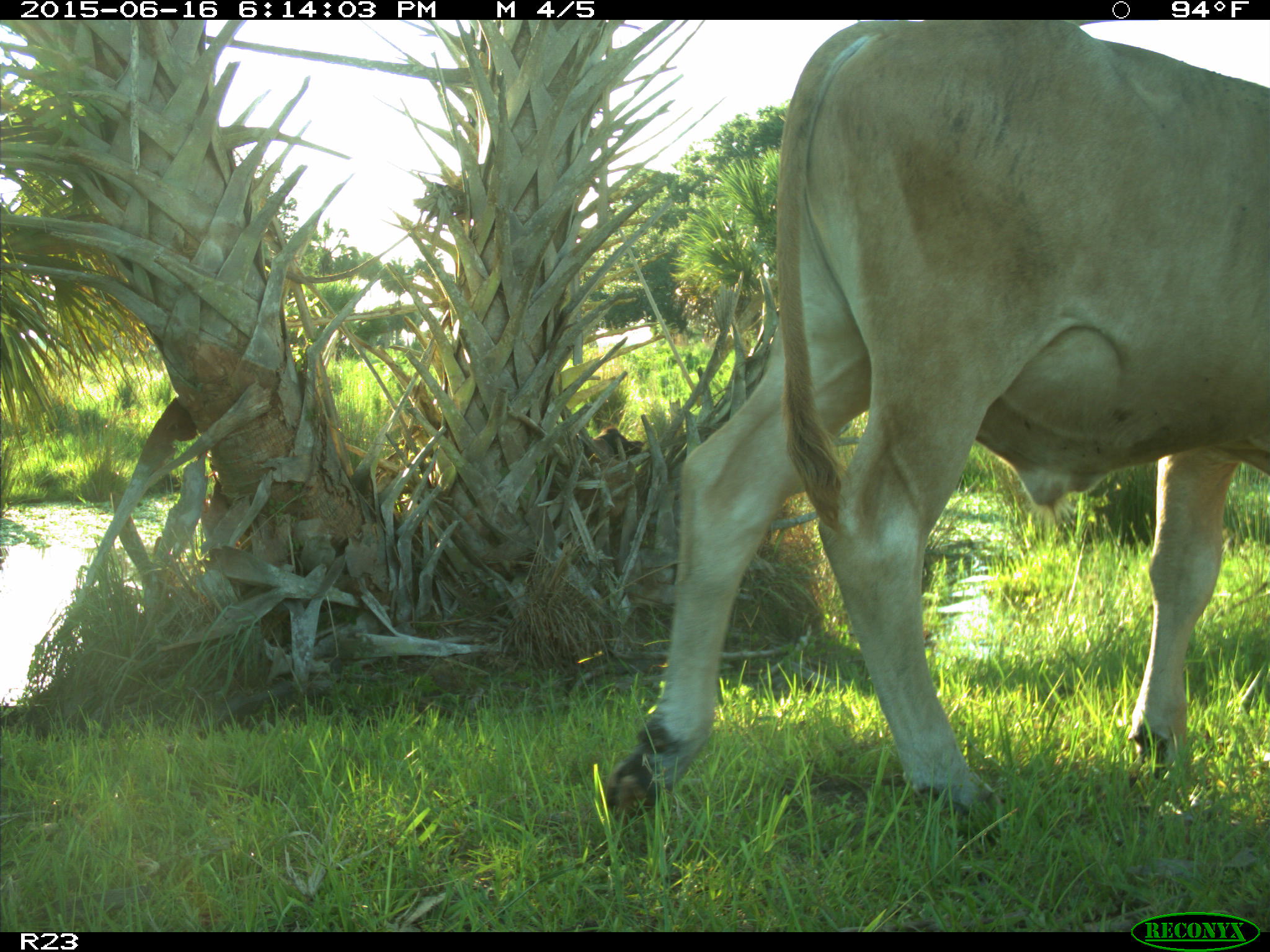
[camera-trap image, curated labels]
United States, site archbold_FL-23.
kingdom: Animalia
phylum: Chordata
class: Mammalia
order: Artiodactyla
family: Bovidae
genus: Bos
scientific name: Bos taurus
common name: domestic cow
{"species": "Bos taurus (domestic cow)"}